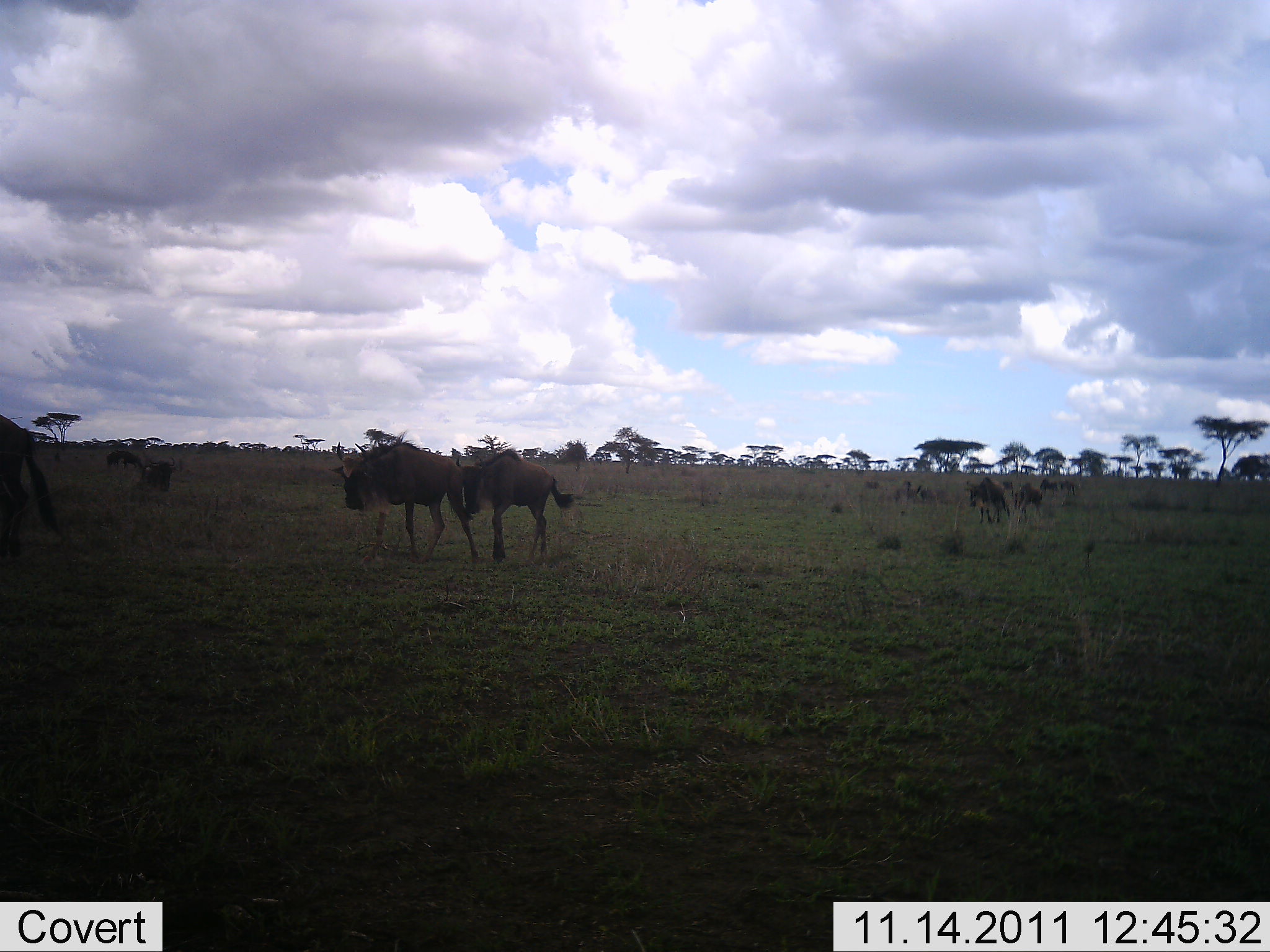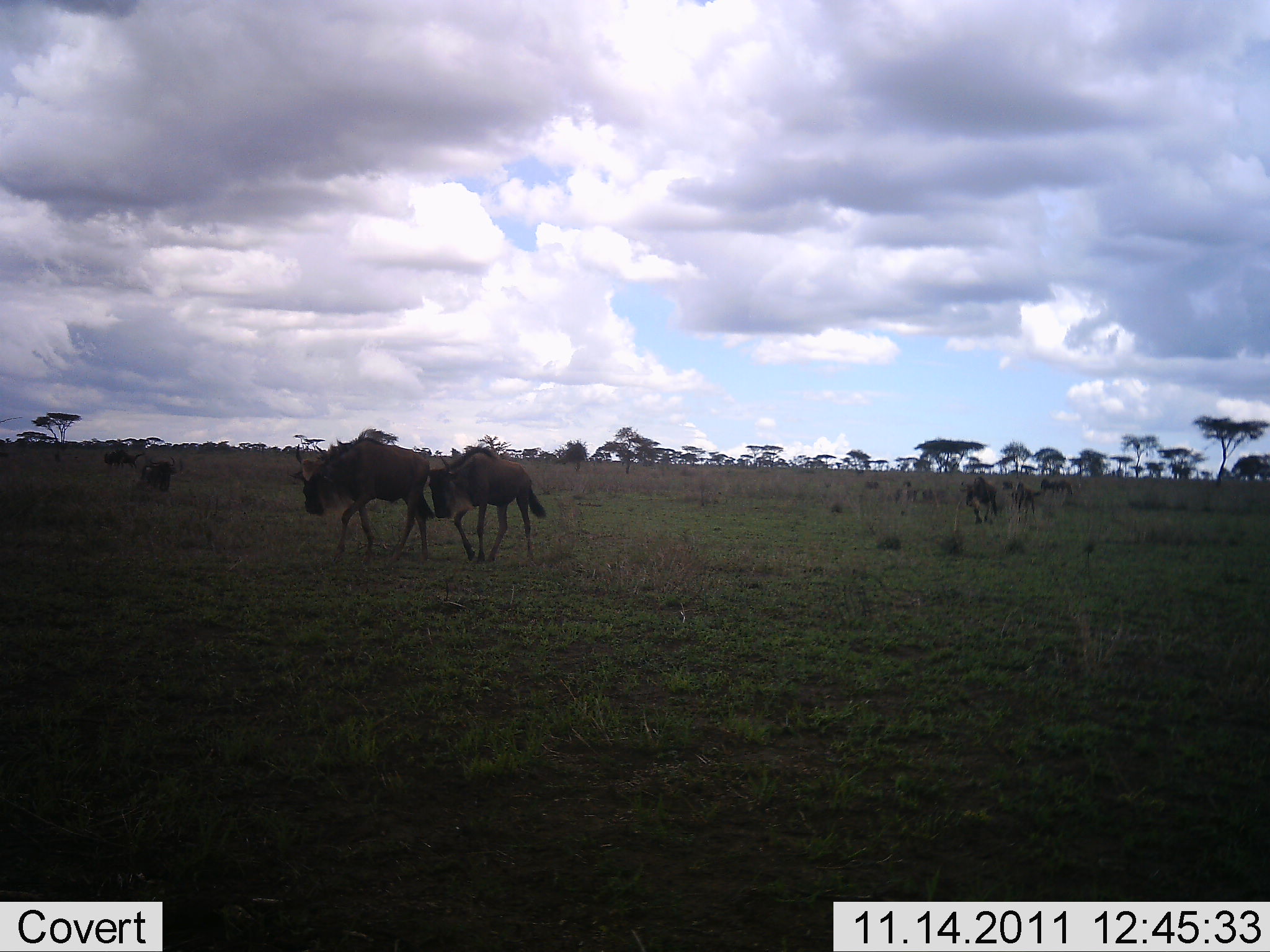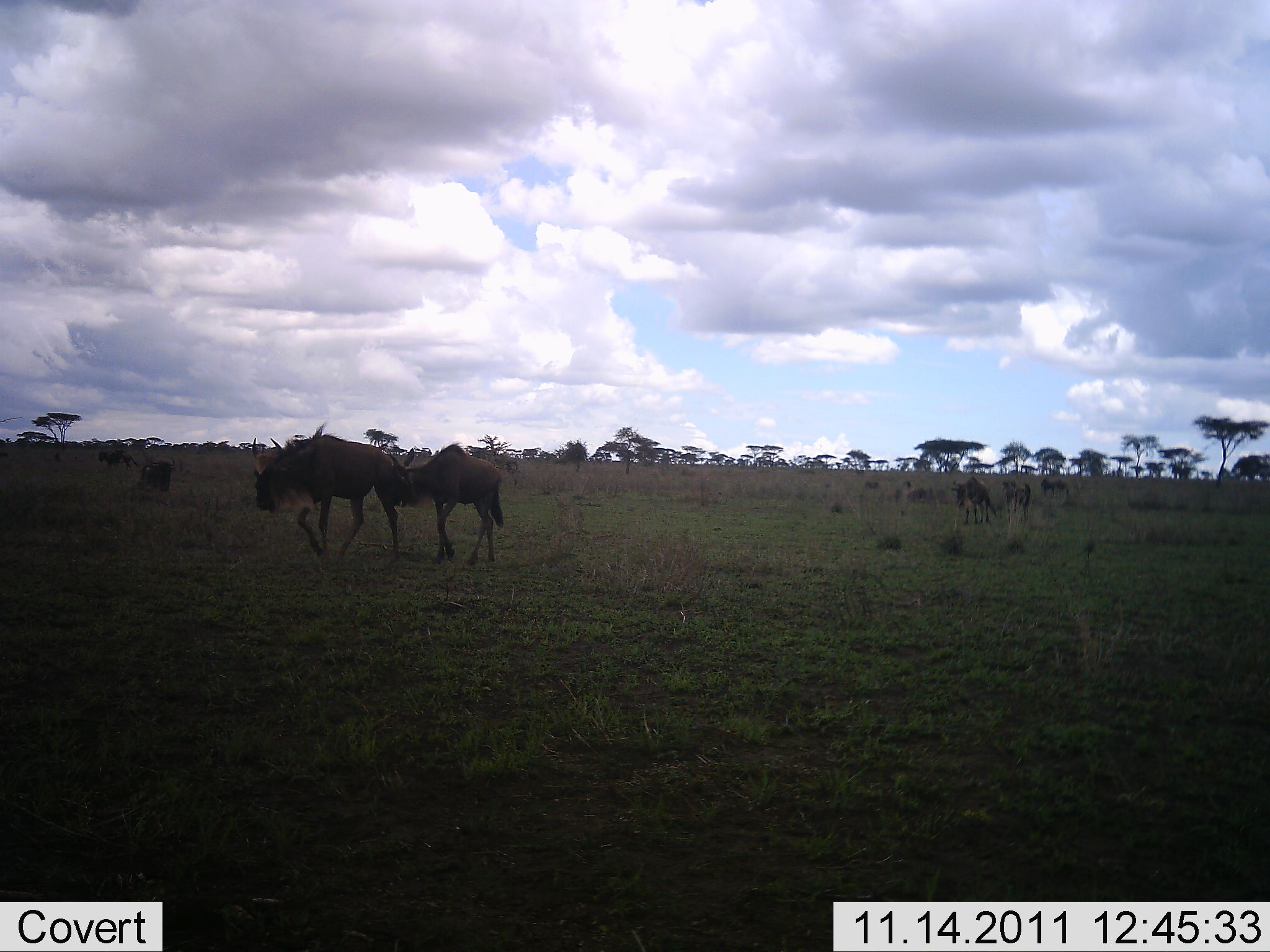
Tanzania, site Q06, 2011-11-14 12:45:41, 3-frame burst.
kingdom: Animalia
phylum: Chordata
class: Mammalia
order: Artiodactyla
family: Bovidae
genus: Connochaetes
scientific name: Connochaetes taurinus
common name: blue wildebeest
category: wildebeest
Wildebeest (blue wildebeest) (Connochaetes taurinus), count 8. Behavior (volunteer vote fractions): standing 7%, resting 0%, moving 100%, interacting 0%. Young present (vote fraction): 20%. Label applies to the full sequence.